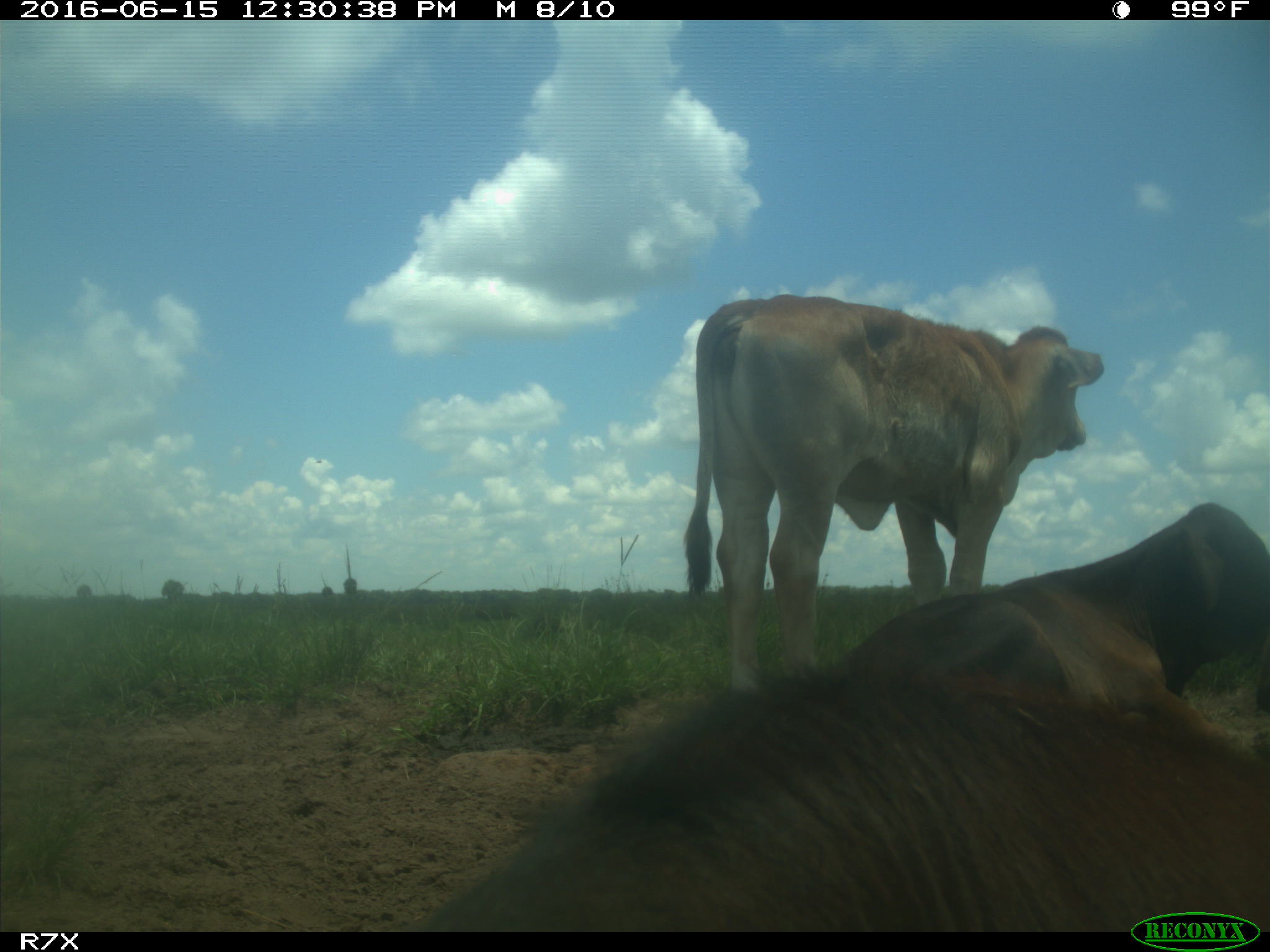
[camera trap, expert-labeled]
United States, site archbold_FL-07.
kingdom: Animalia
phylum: Chordata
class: Mammalia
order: Artiodactyla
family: Bovidae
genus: Bos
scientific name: Bos taurus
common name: domestic cow